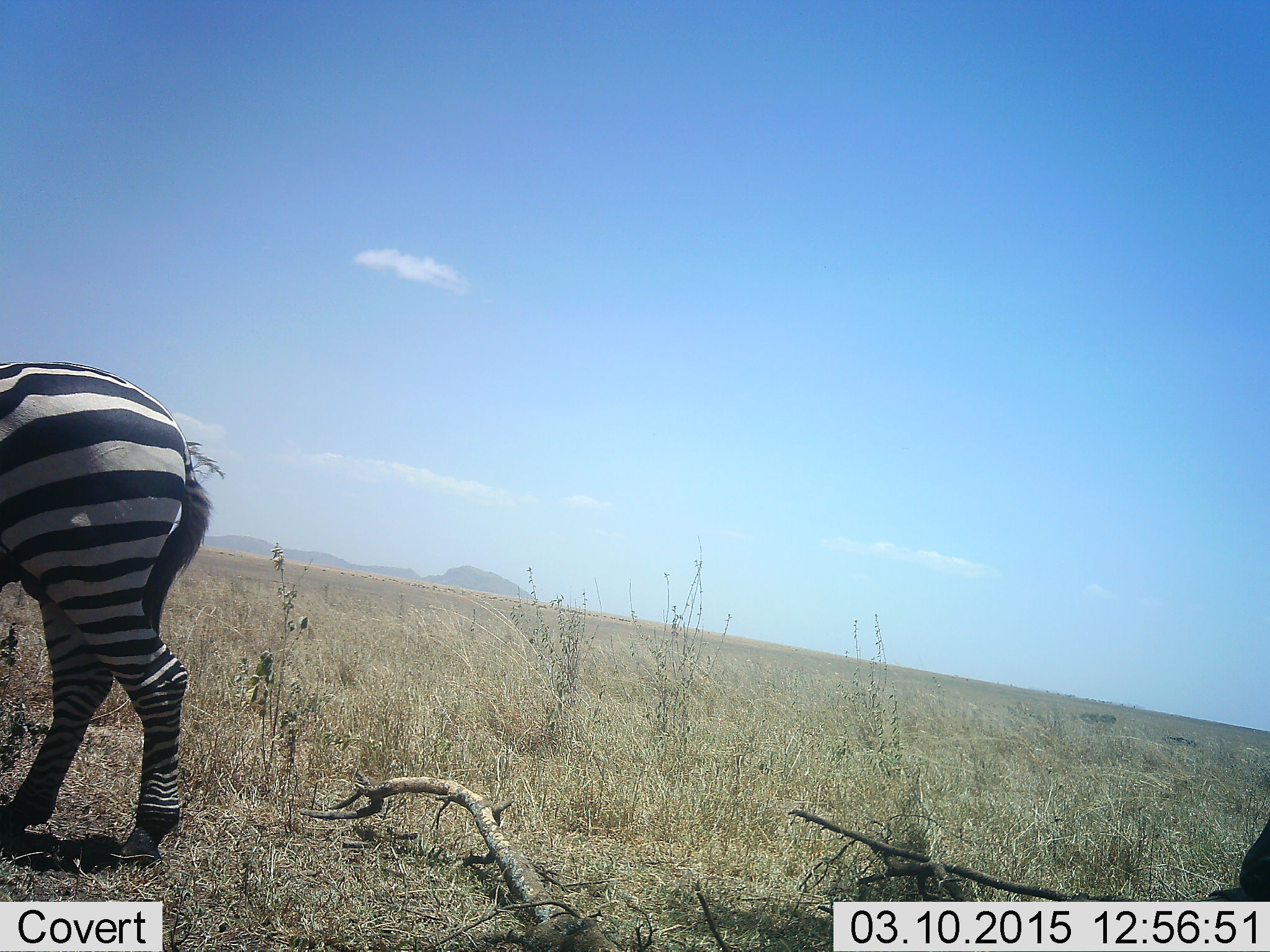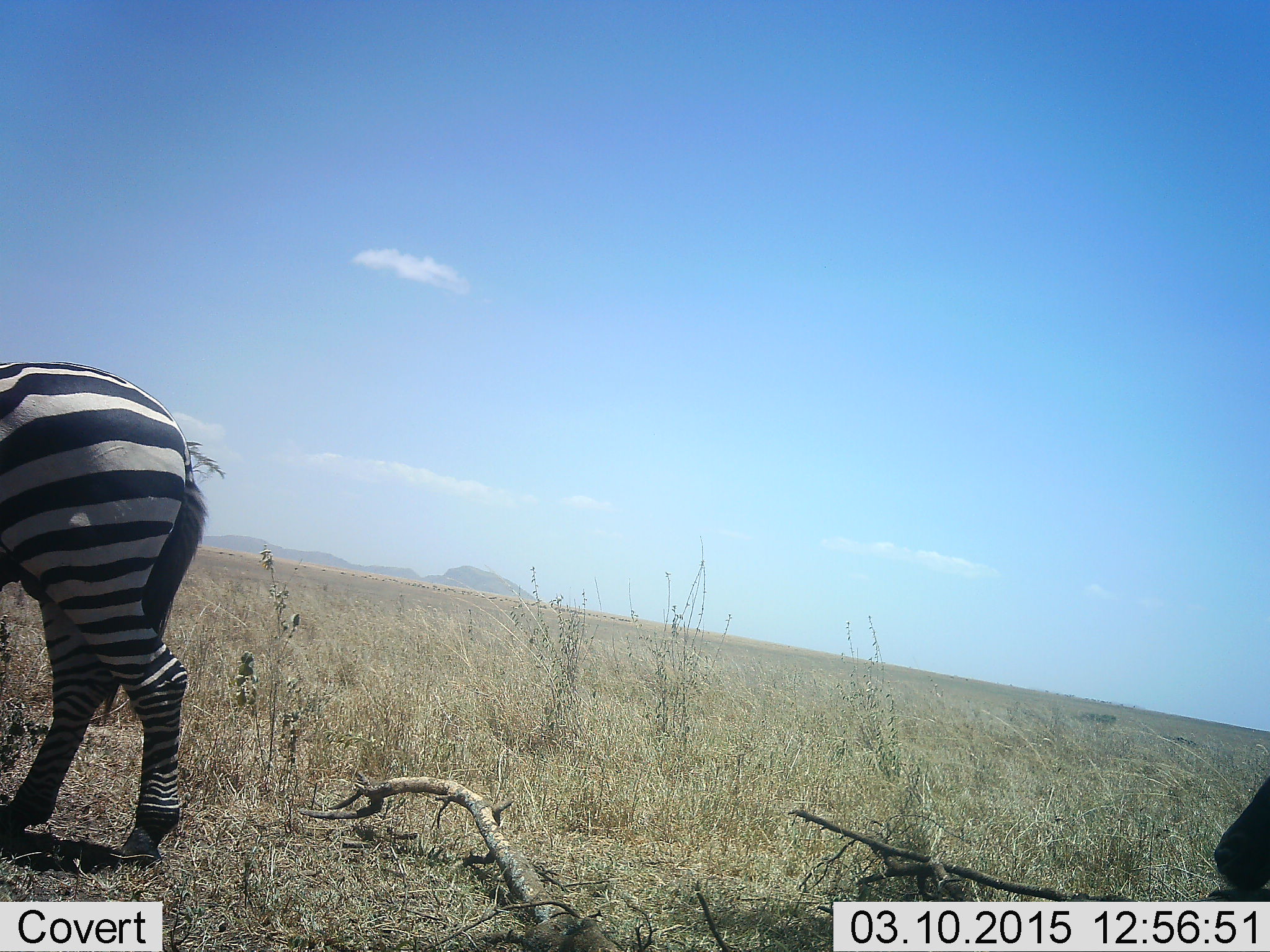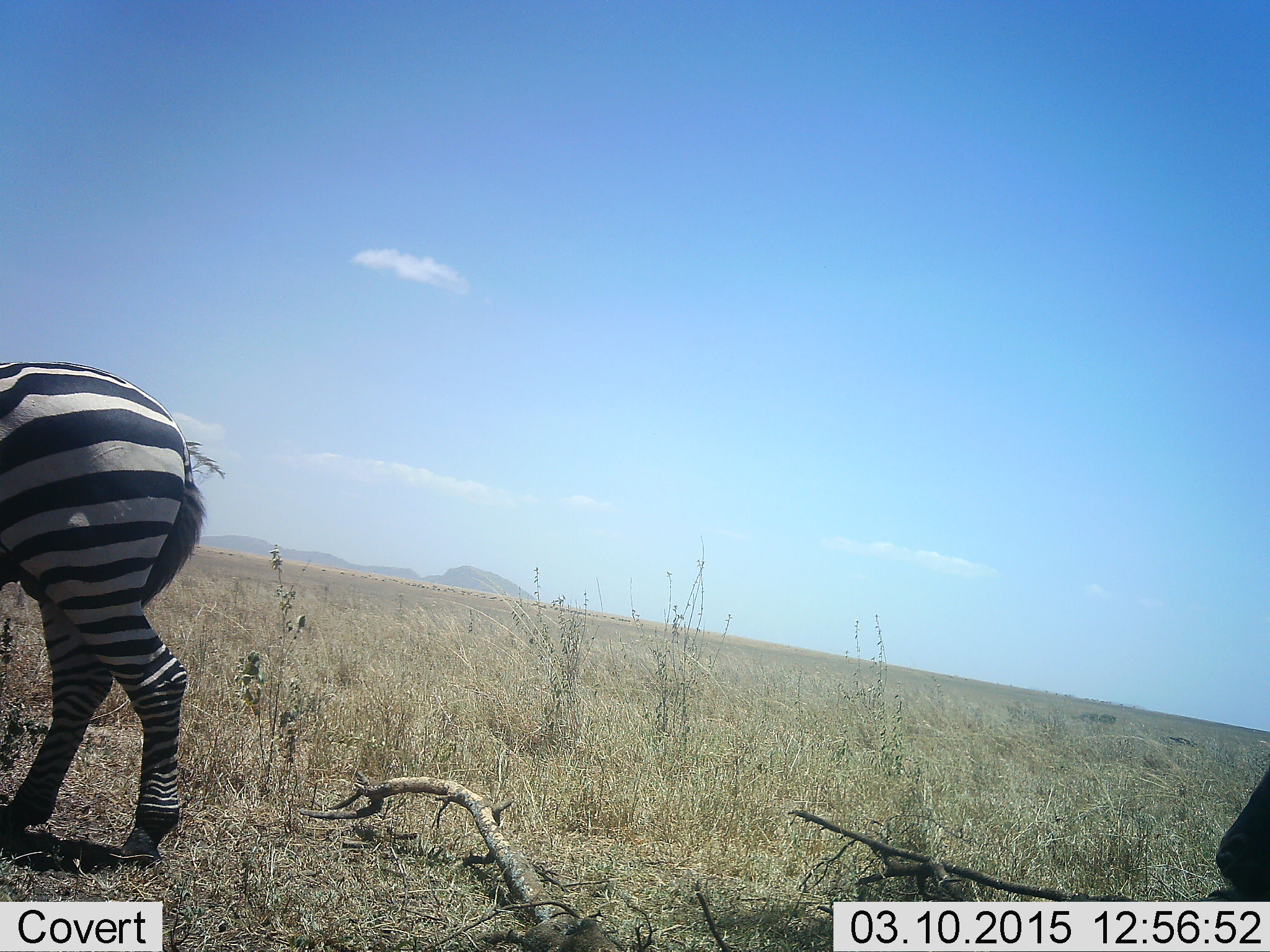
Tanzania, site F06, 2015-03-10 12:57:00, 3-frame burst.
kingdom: Animalia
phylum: Chordata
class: Mammalia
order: Perissodactyla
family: Equidae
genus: Equus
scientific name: Equus quagga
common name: plains zebra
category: zebra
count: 1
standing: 91%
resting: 0%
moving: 9%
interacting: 0%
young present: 0%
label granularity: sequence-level